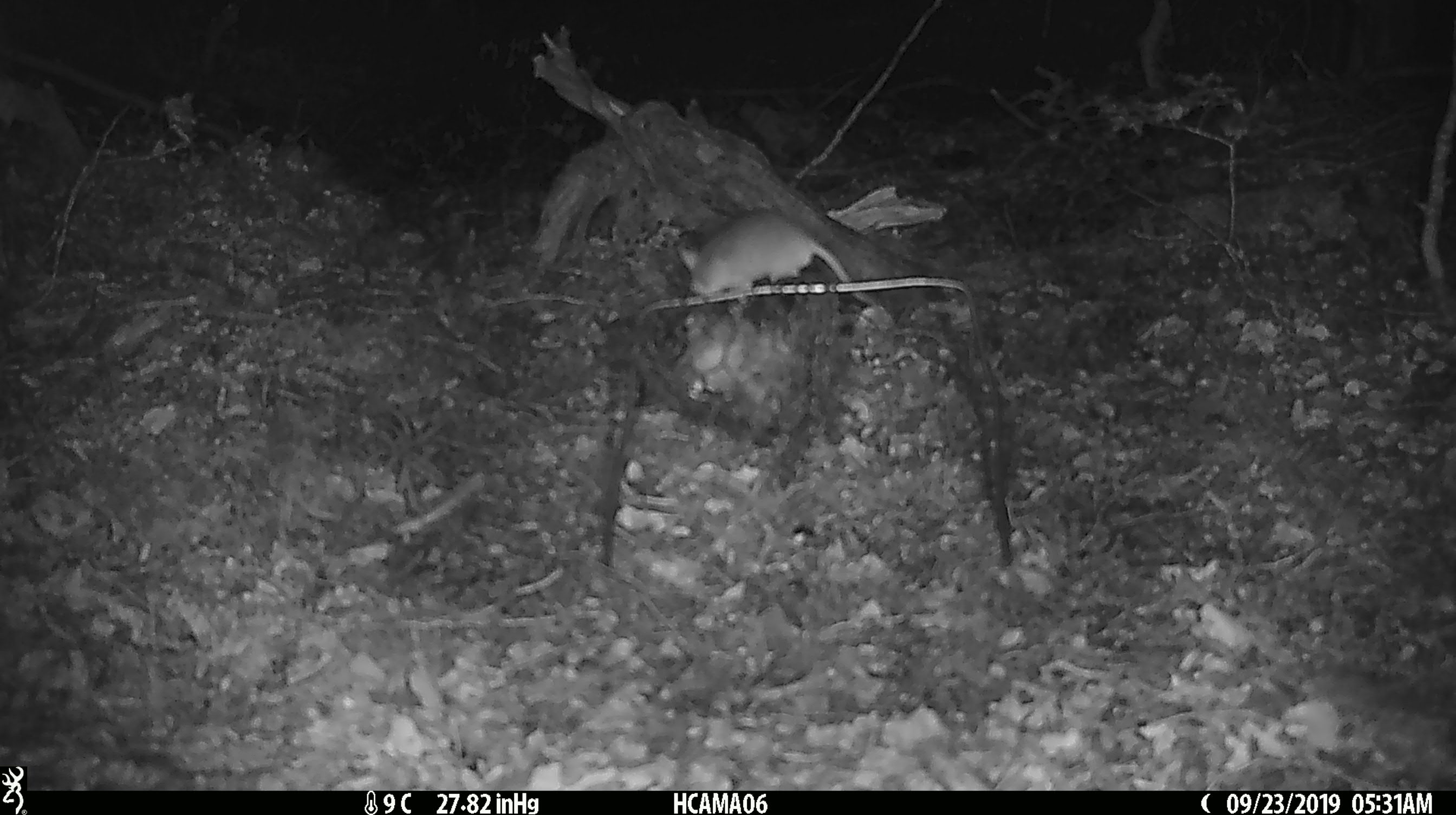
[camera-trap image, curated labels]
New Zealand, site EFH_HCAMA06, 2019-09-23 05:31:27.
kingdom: Animalia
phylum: Chordata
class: Mammalia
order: Rodentia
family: Muridae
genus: Mus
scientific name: Mus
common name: mouse